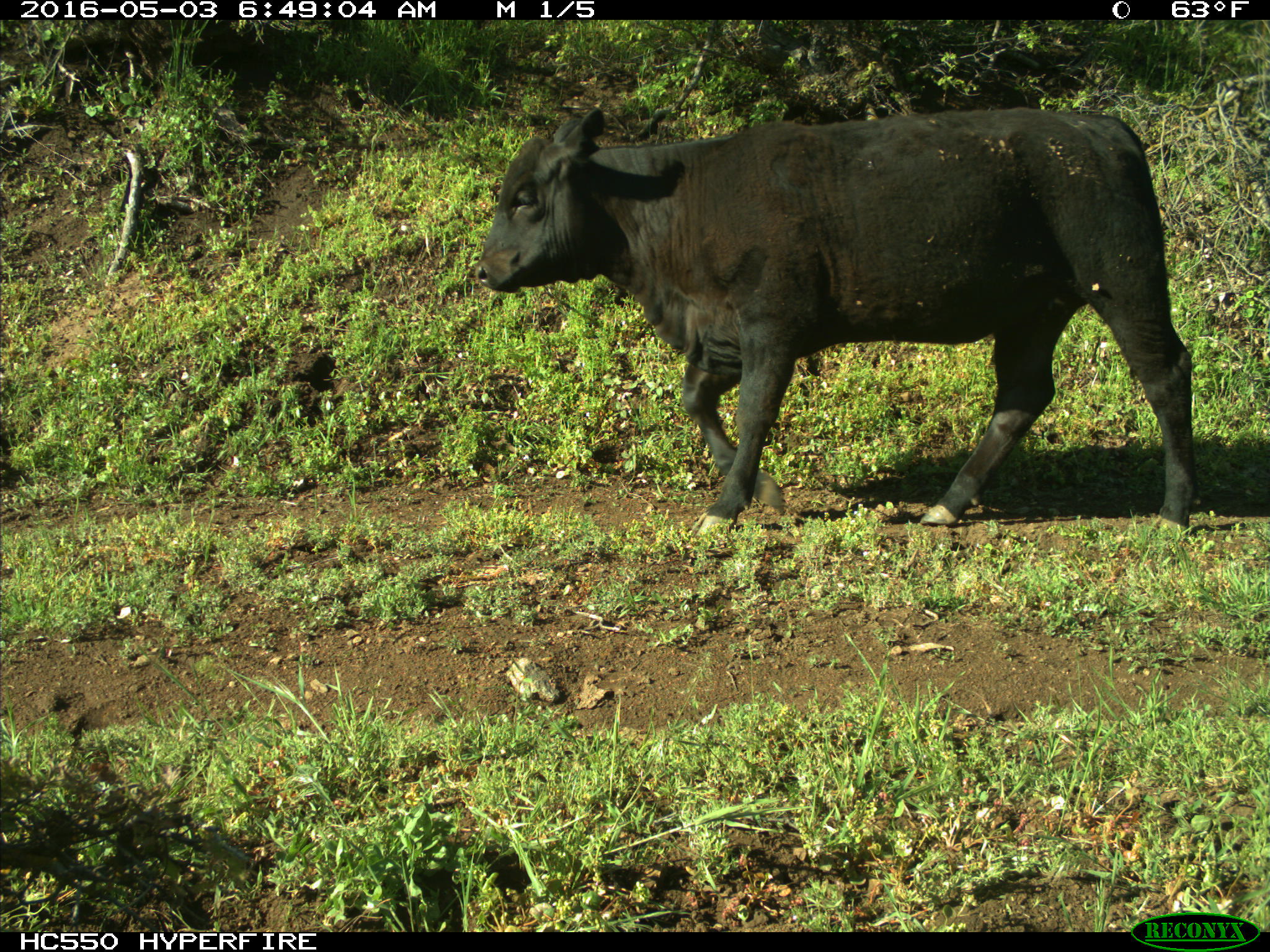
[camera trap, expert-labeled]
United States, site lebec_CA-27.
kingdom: Animalia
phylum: Chordata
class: Mammalia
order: Artiodactyla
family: Bovidae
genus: Bos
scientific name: Bos taurus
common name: domestic cow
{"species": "Bos taurus (domestic cow)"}